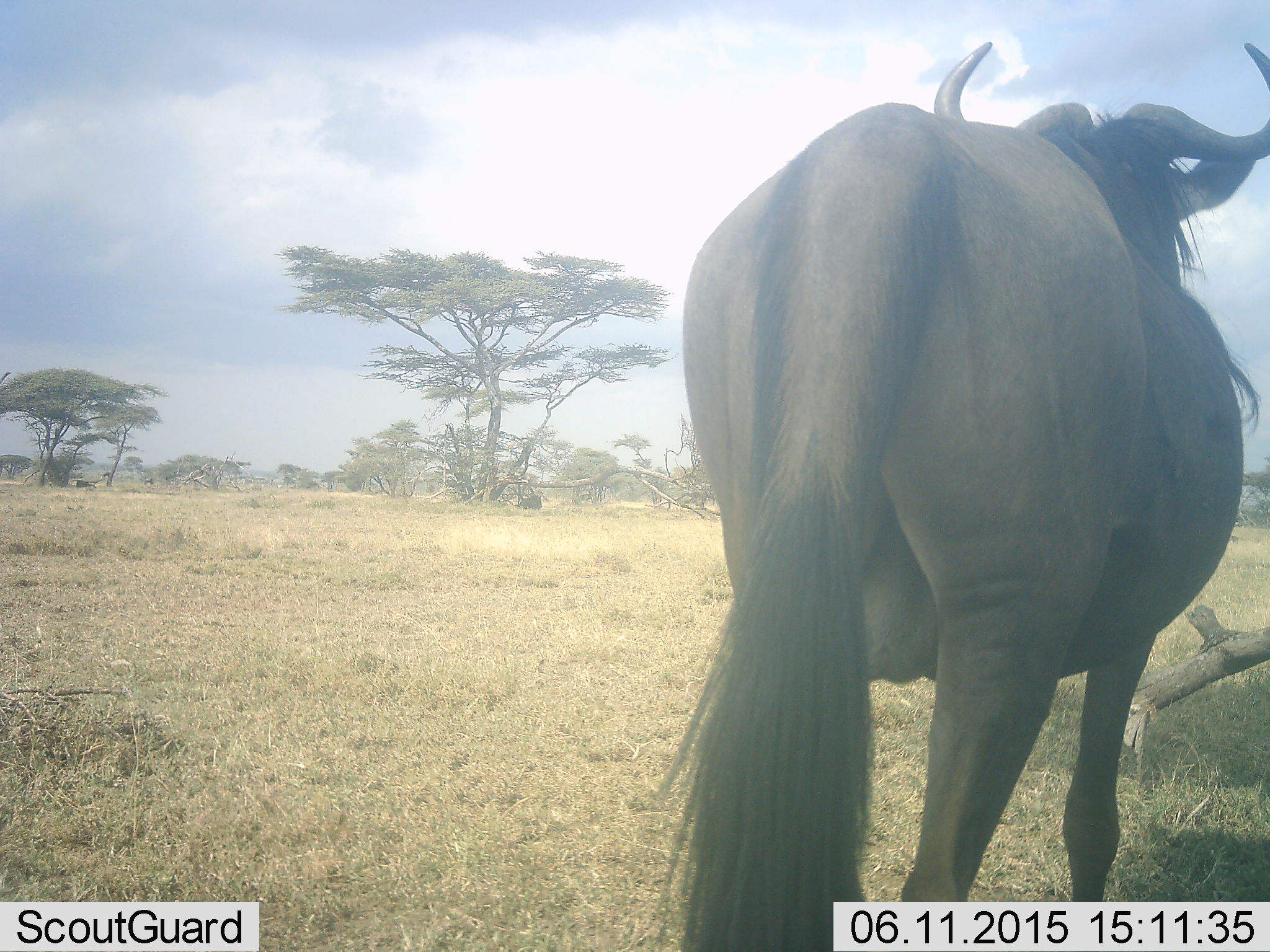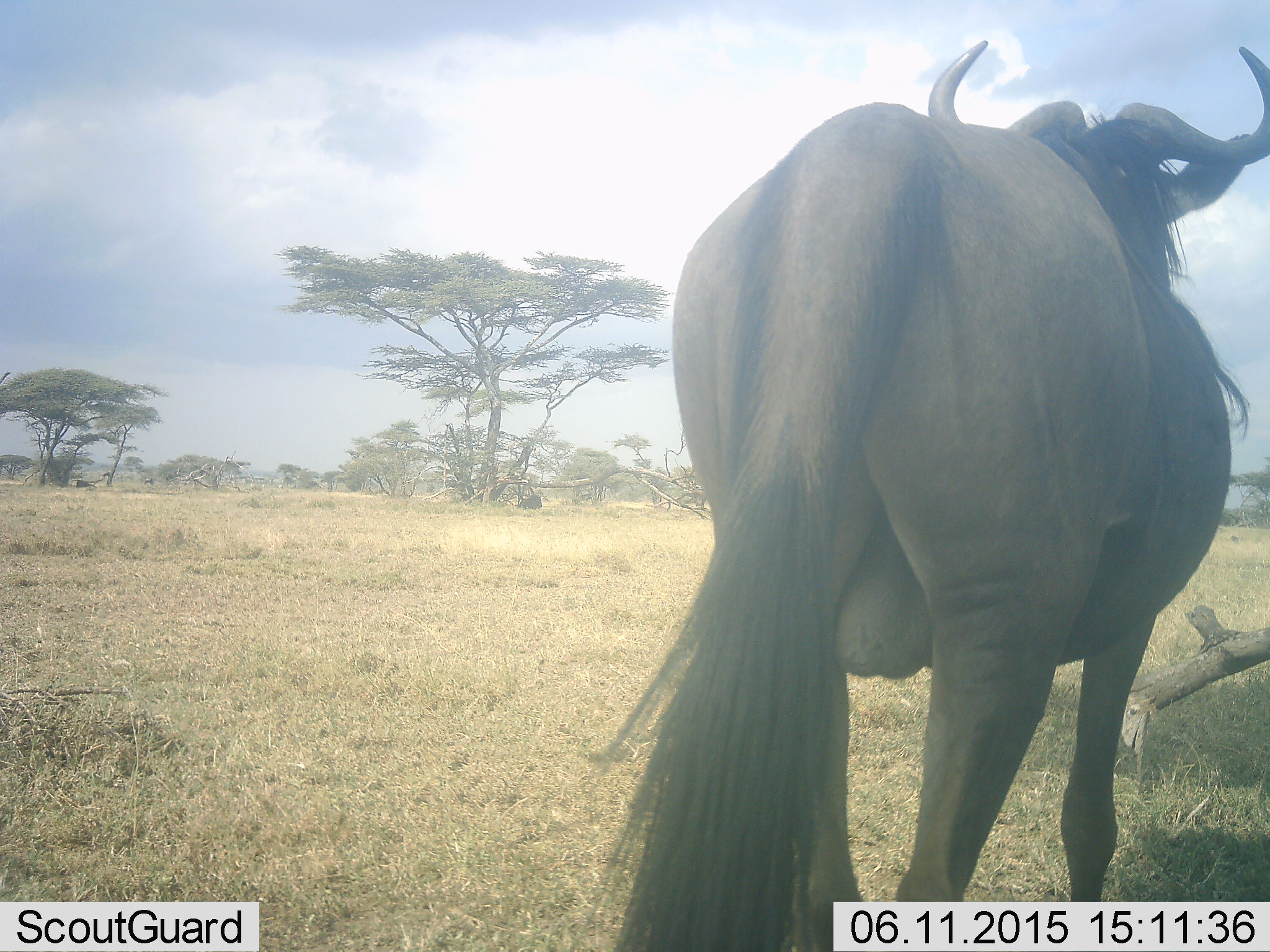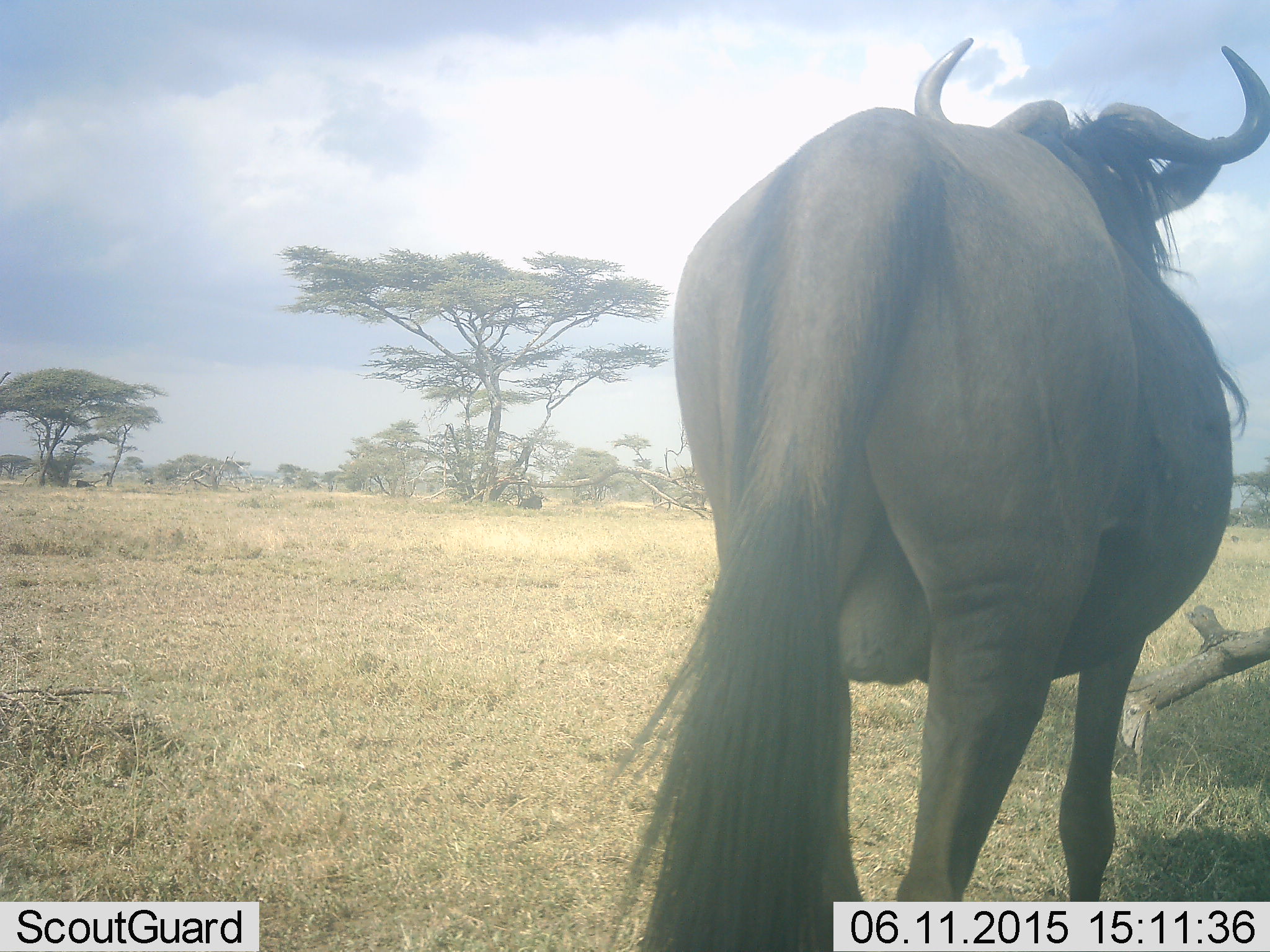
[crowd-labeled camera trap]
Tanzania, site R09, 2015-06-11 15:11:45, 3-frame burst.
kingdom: Animalia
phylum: Chordata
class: Mammalia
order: Artiodactyla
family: Bovidae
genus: Connochaetes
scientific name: Connochaetes taurinus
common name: blue wildebeest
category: wildebeest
Wildebeest (blue wildebeest) (Connochaetes taurinus), count 1. Behavior (volunteer vote fractions): standing 100%, resting 10%, moving 0%, interacting 0%. Young present (vote fraction): 0%. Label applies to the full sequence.